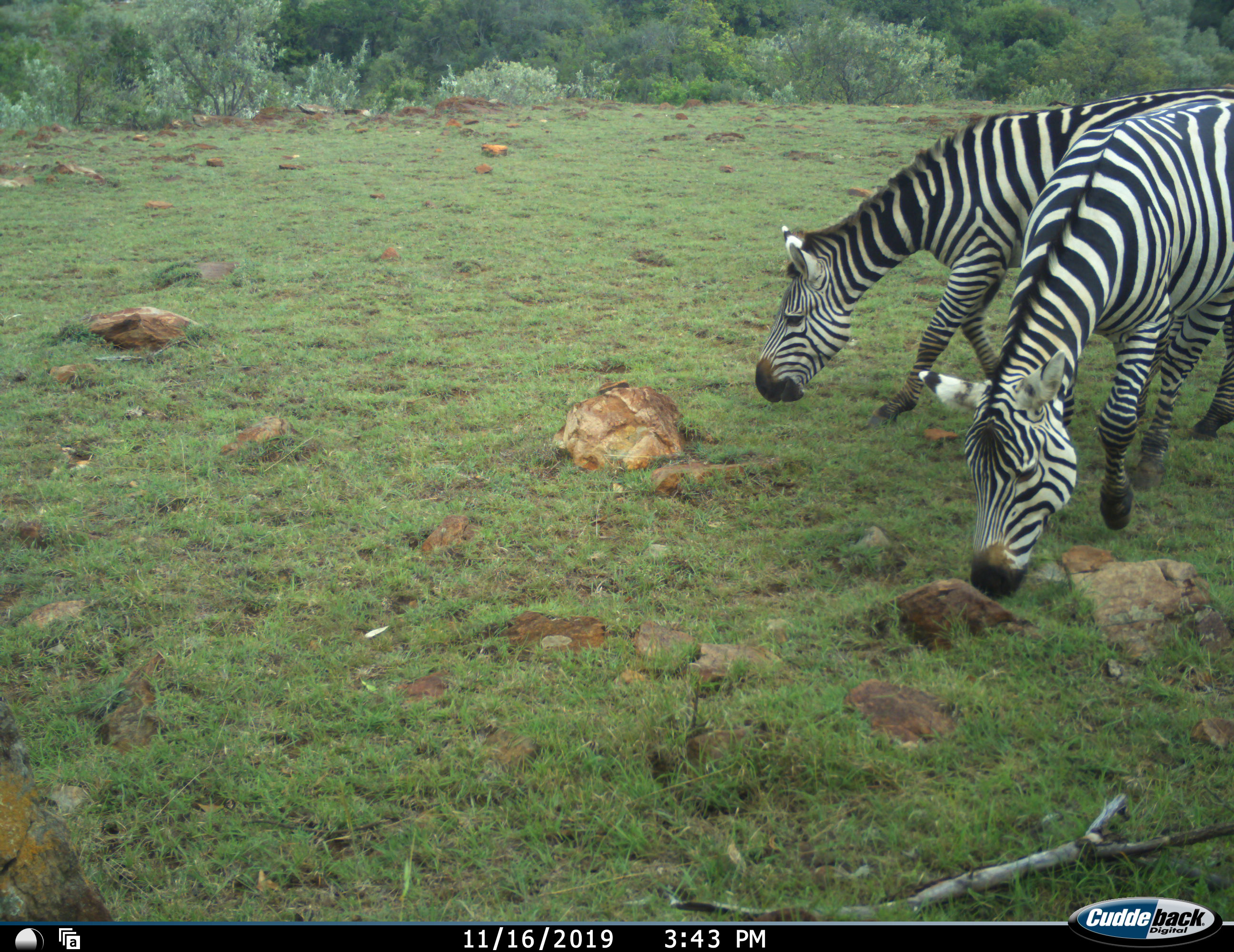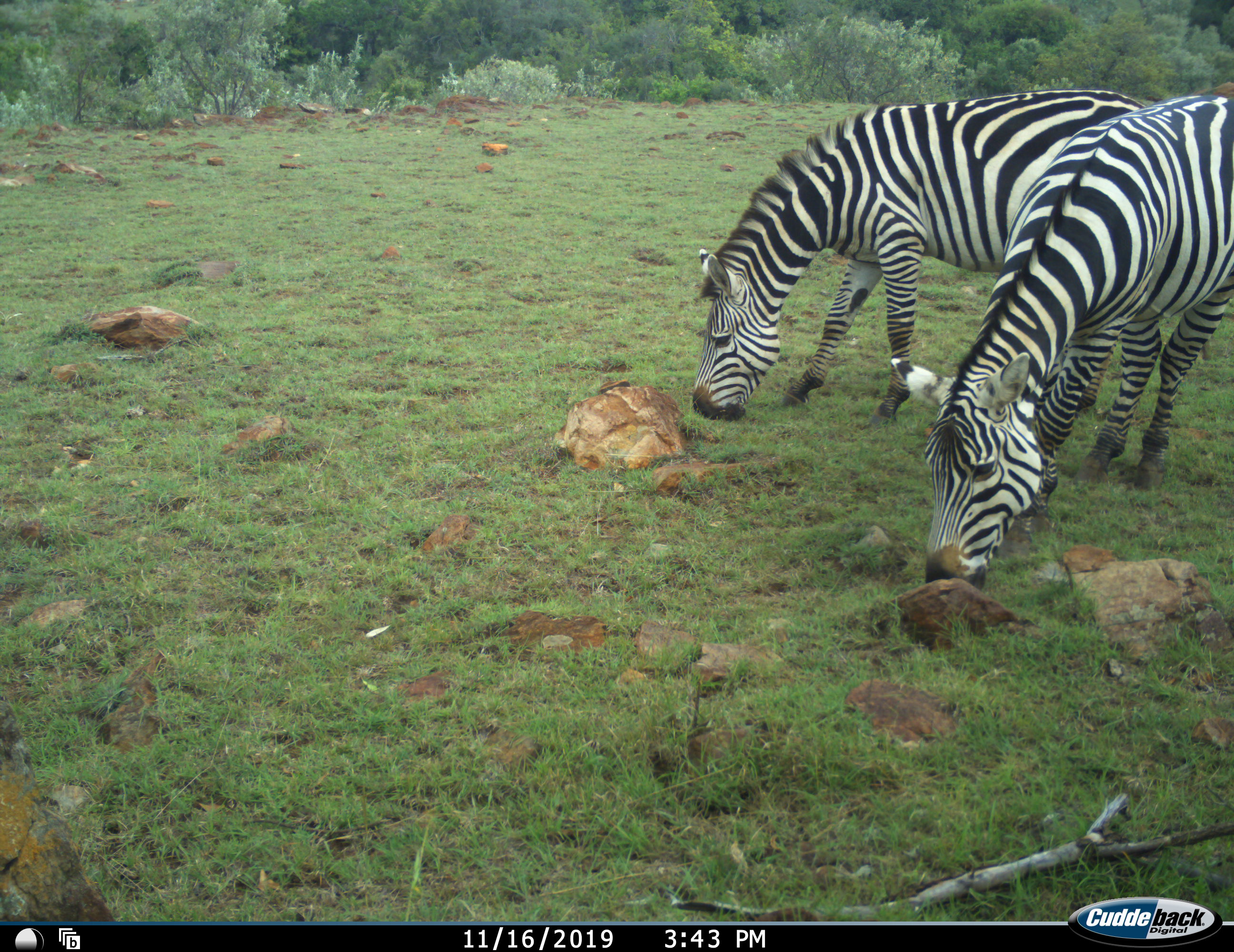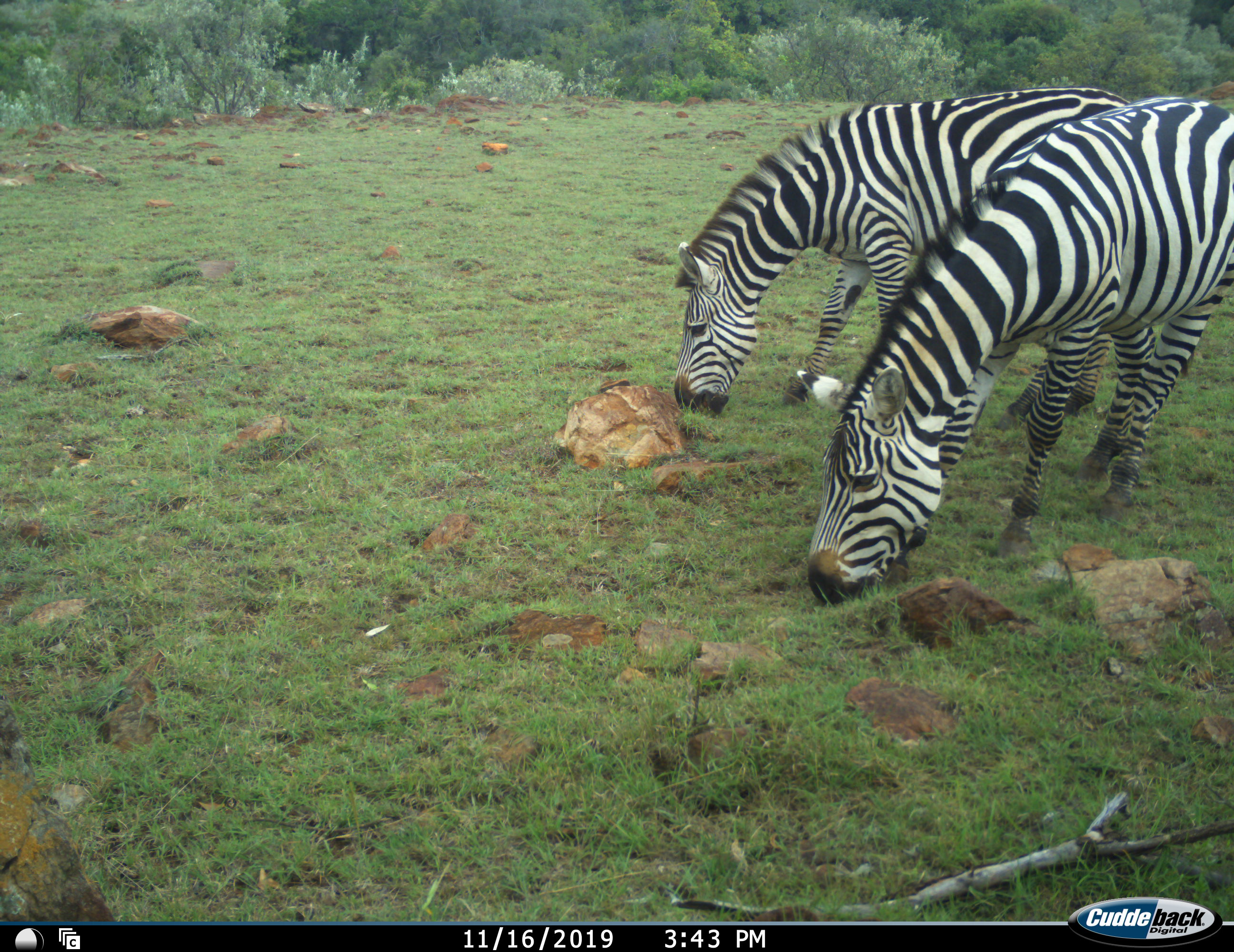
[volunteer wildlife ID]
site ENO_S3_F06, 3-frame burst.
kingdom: Animalia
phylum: Chordata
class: Mammalia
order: Perissodactyla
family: Equidae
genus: Equus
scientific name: Equus quagga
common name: plains zebra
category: zebraplains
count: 2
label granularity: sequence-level